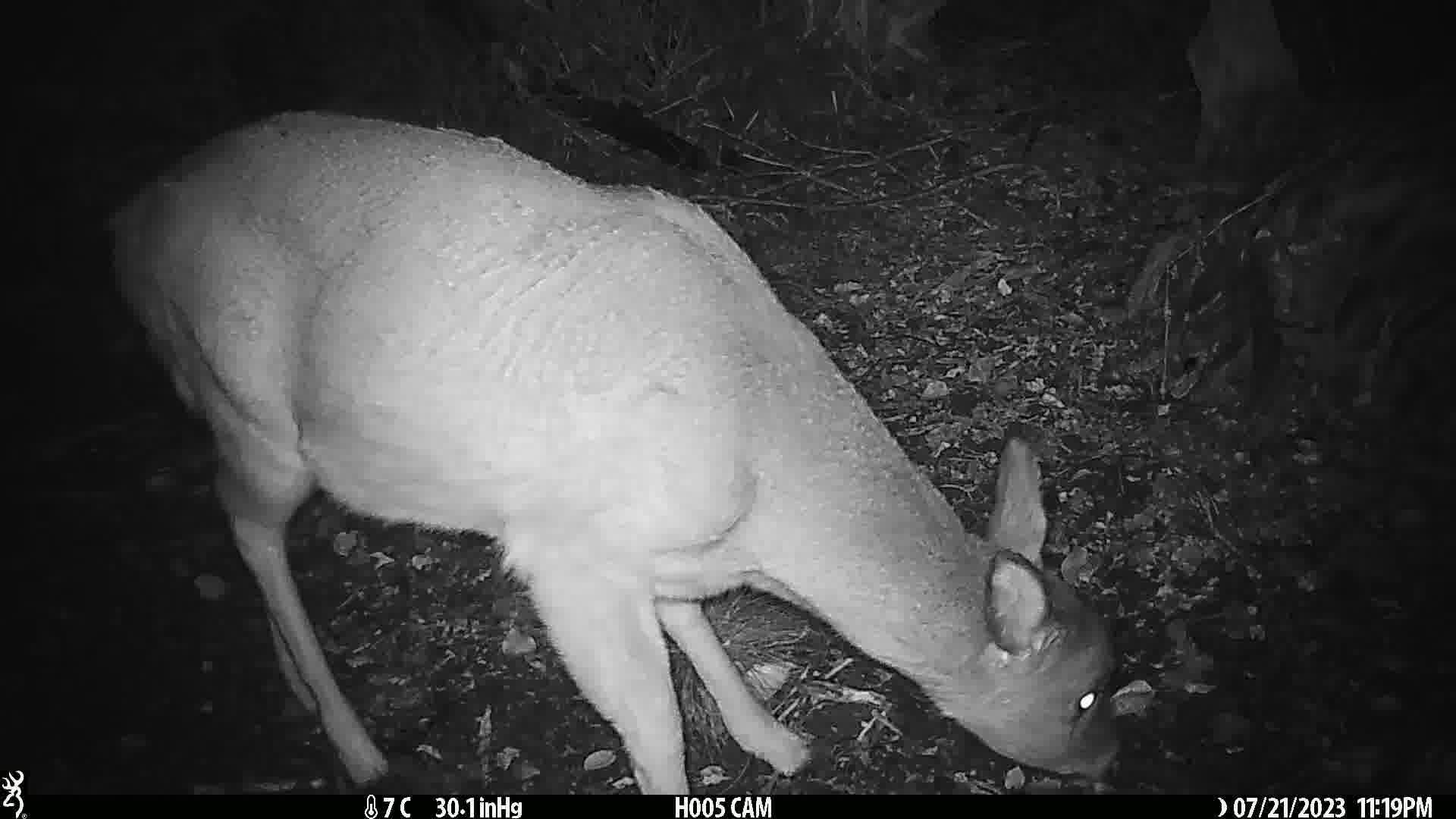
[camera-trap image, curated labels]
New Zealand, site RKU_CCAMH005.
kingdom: Animalia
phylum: Chordata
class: Mammalia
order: Artiodactyla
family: Cervidae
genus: Odocoileus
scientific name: Odocoileus virginianus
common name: white-tailed deer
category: white tailed deer